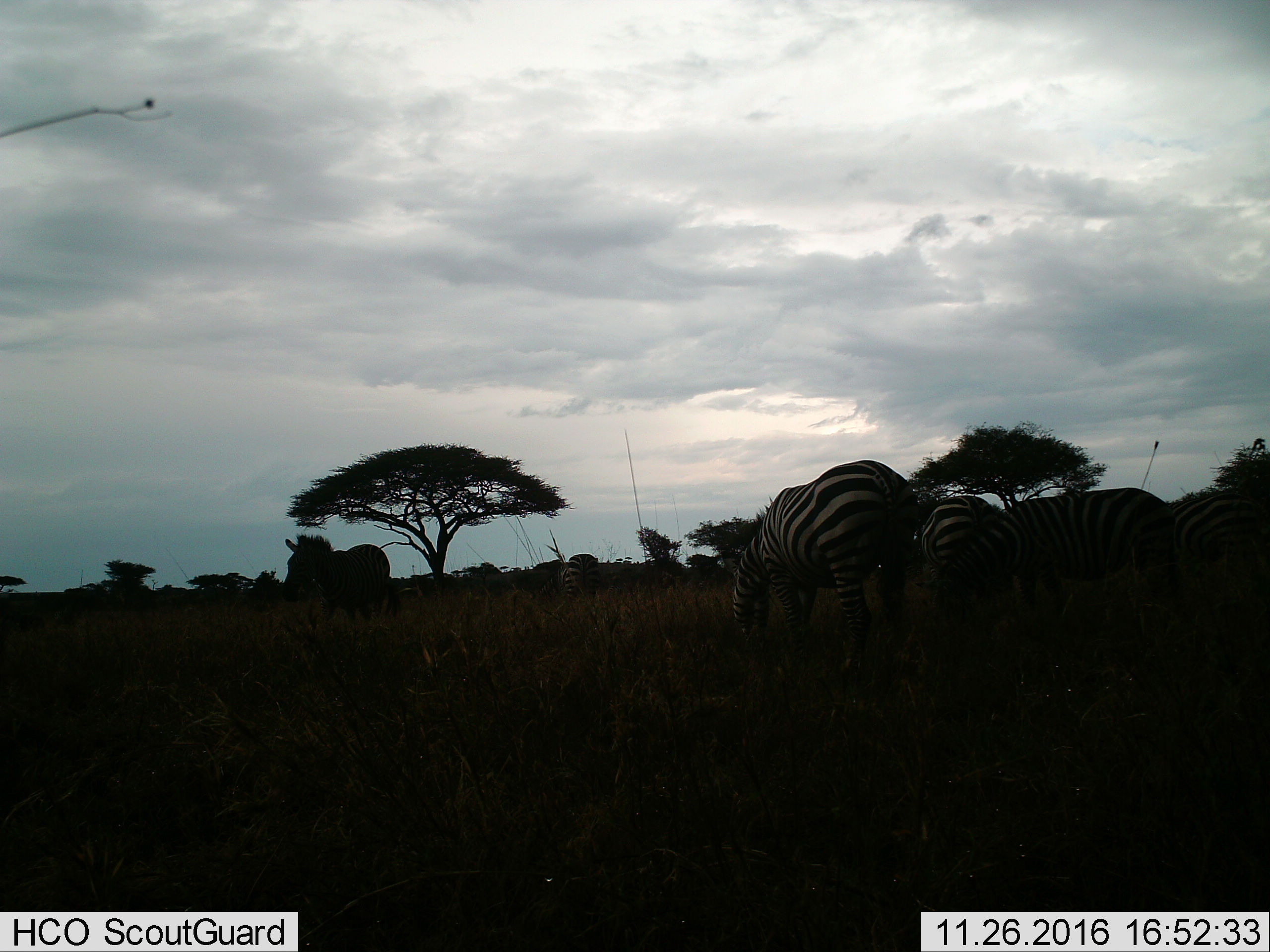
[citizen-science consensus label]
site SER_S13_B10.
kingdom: Animalia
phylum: Chordata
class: Mammalia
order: Perissodactyla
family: Equidae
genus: Equus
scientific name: Equus quagga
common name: plains zebra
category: zebraplains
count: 6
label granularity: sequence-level